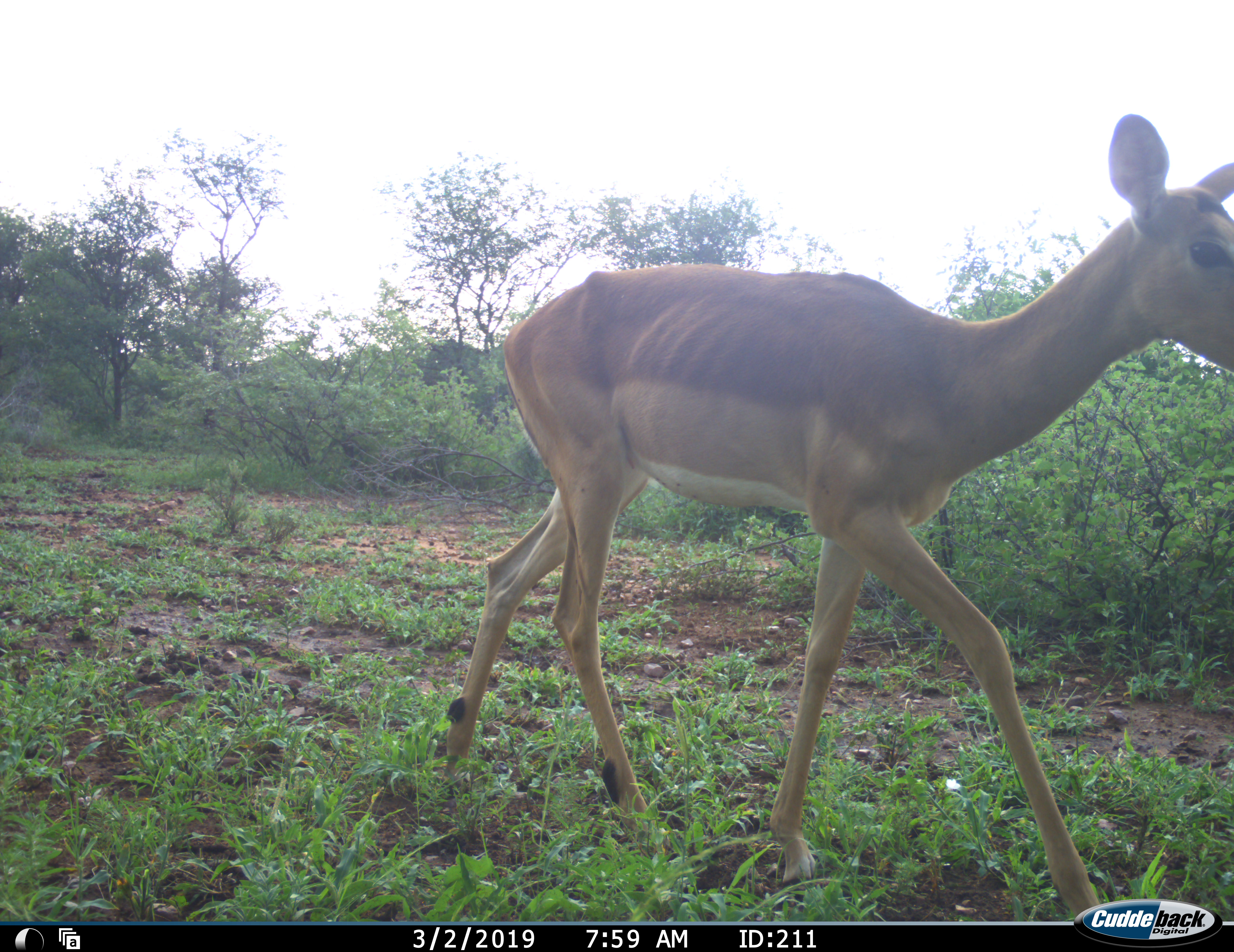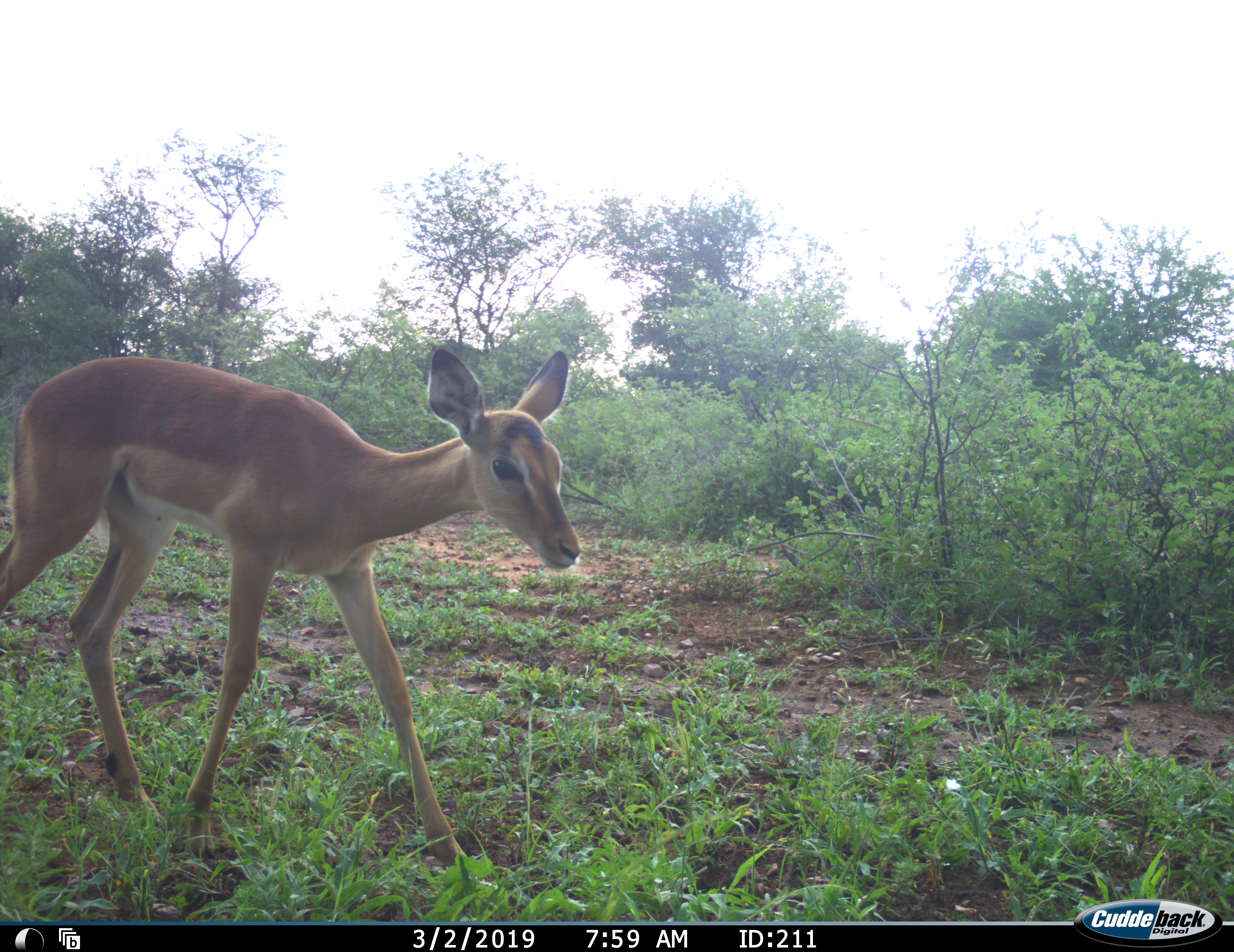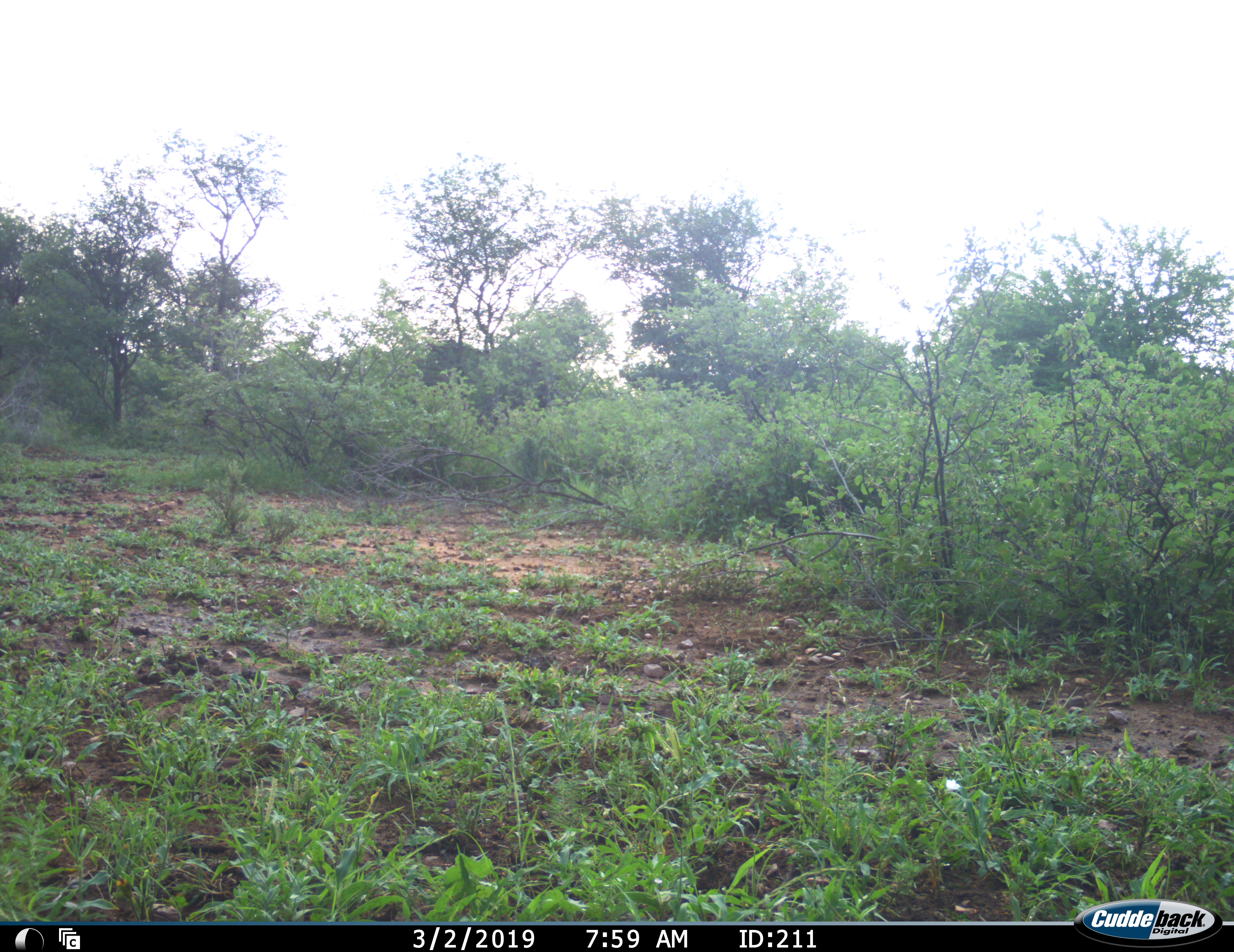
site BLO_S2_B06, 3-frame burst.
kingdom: Animalia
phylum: Chordata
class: Mammalia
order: Artiodactyla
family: Bovidae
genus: Aepyceros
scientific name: Aepyceros melampus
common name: impala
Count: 2.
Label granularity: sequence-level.